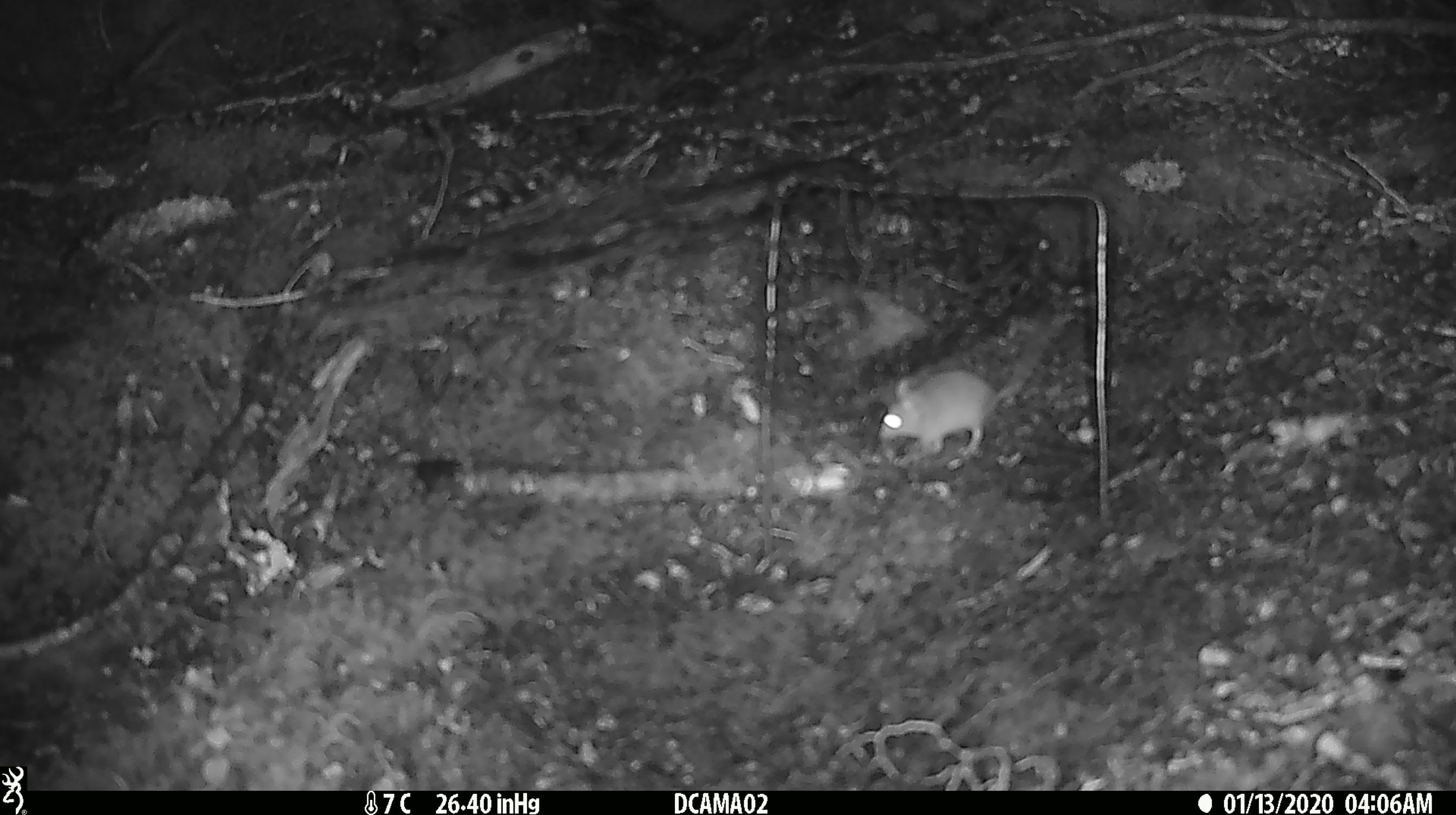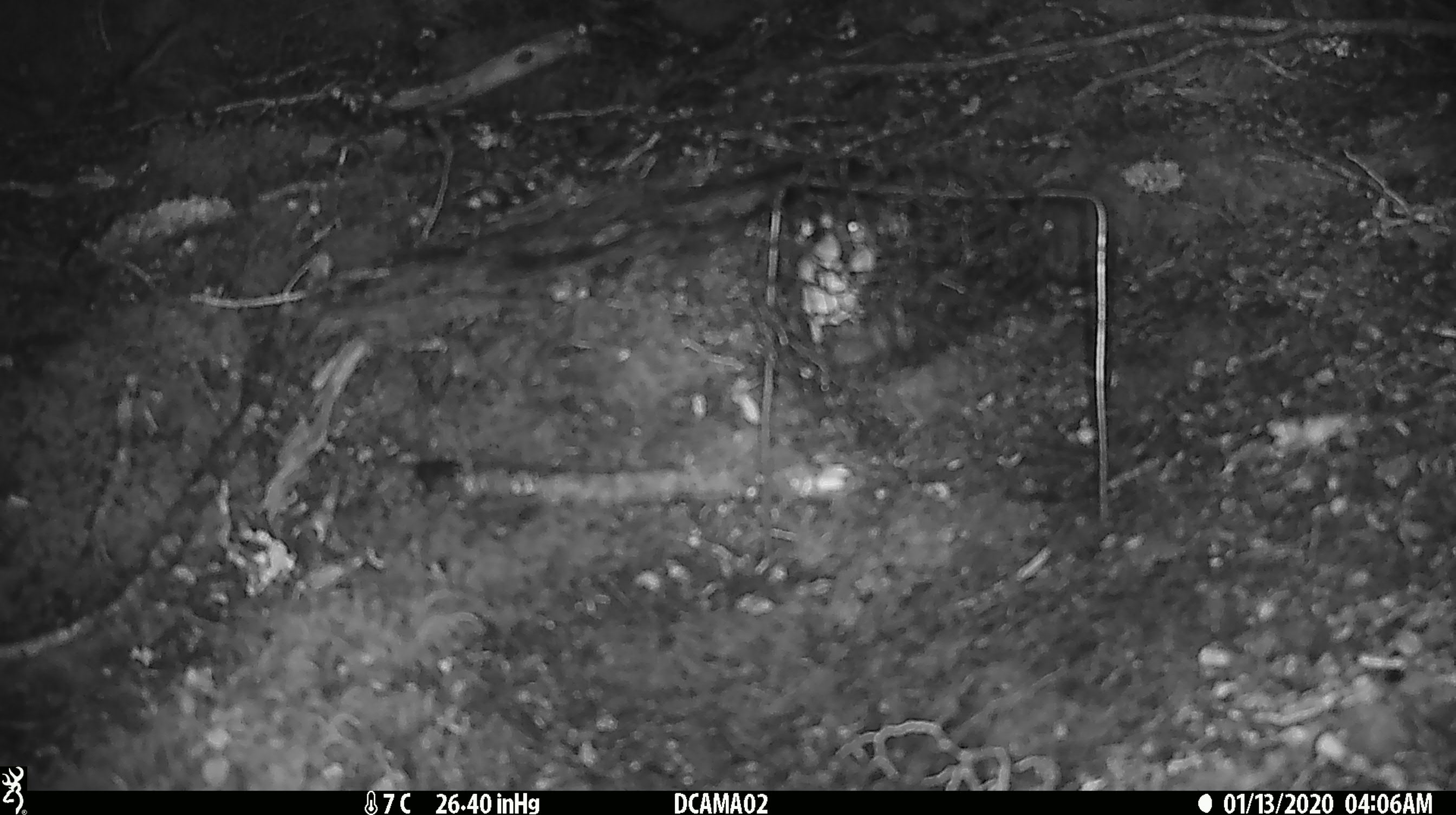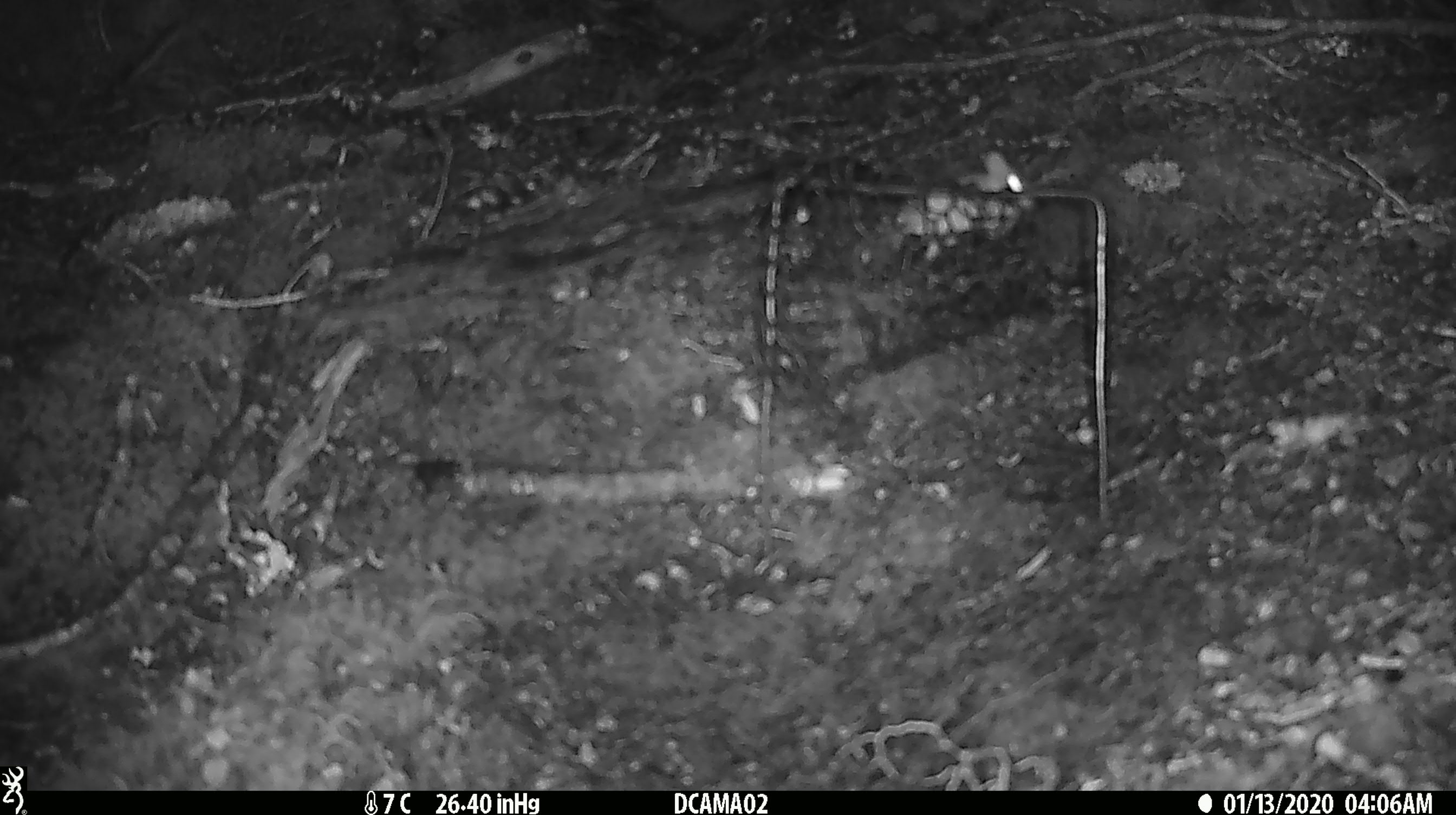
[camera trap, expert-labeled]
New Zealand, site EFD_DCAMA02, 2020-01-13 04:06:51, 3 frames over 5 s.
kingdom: Animalia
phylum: Chordata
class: Mammalia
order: Rodentia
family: Muridae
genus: Mus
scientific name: Mus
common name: mouse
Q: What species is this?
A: Mouse (Mus).